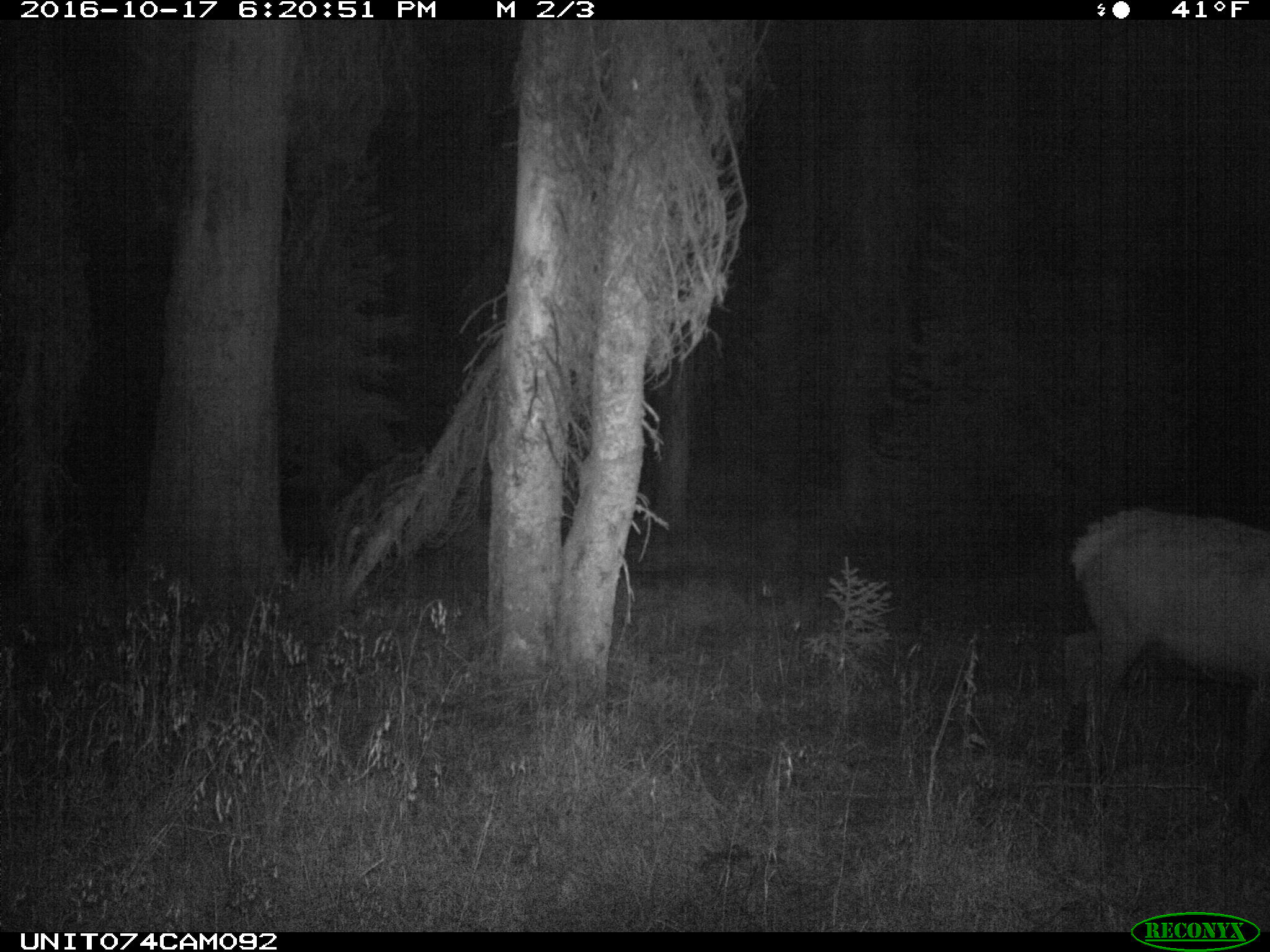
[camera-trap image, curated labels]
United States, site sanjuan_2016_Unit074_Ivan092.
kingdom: Animalia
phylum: Chordata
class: Mammalia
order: Artiodactyla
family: Cervidae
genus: Cervus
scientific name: Cervus elaphus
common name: red deer